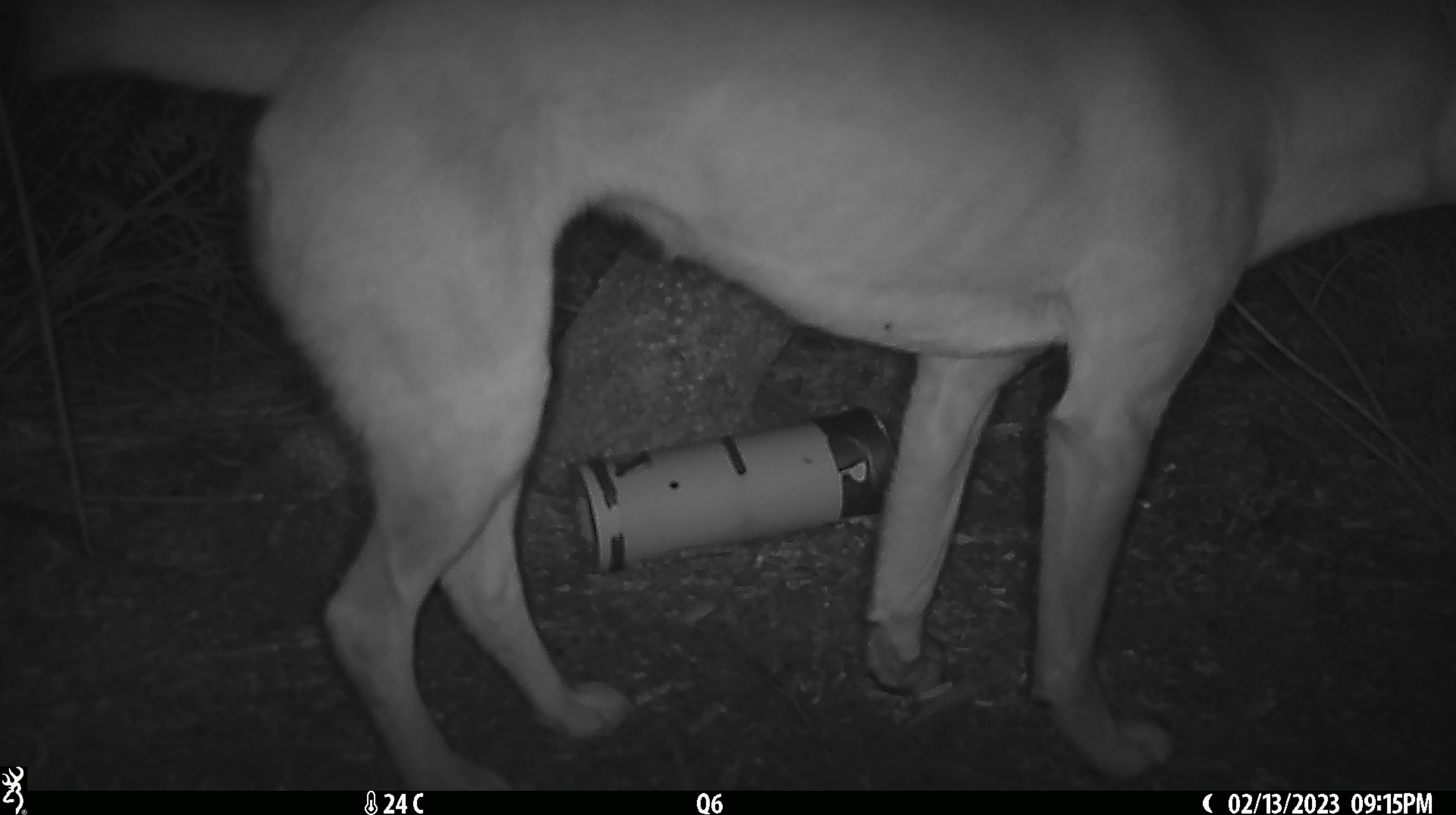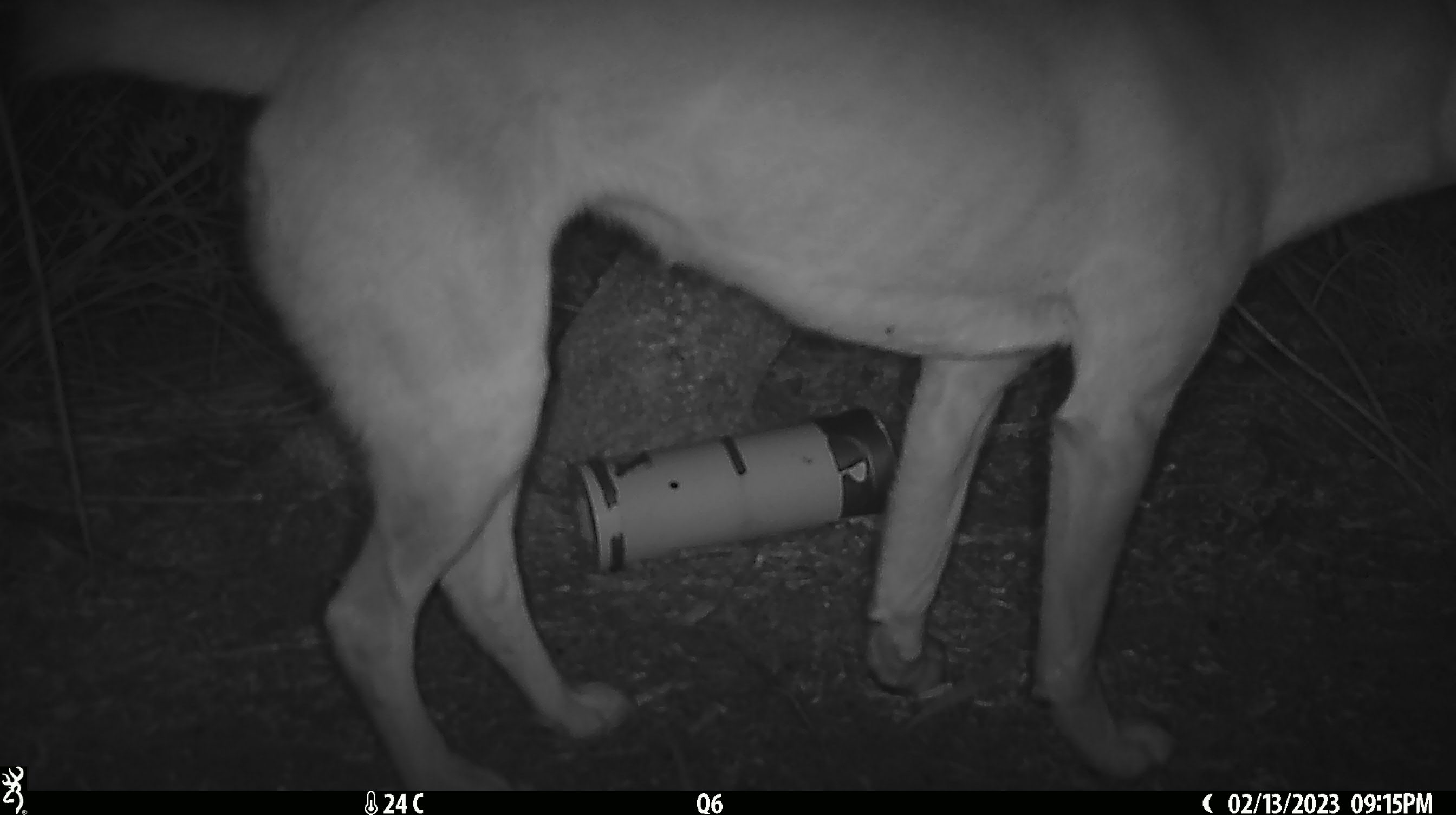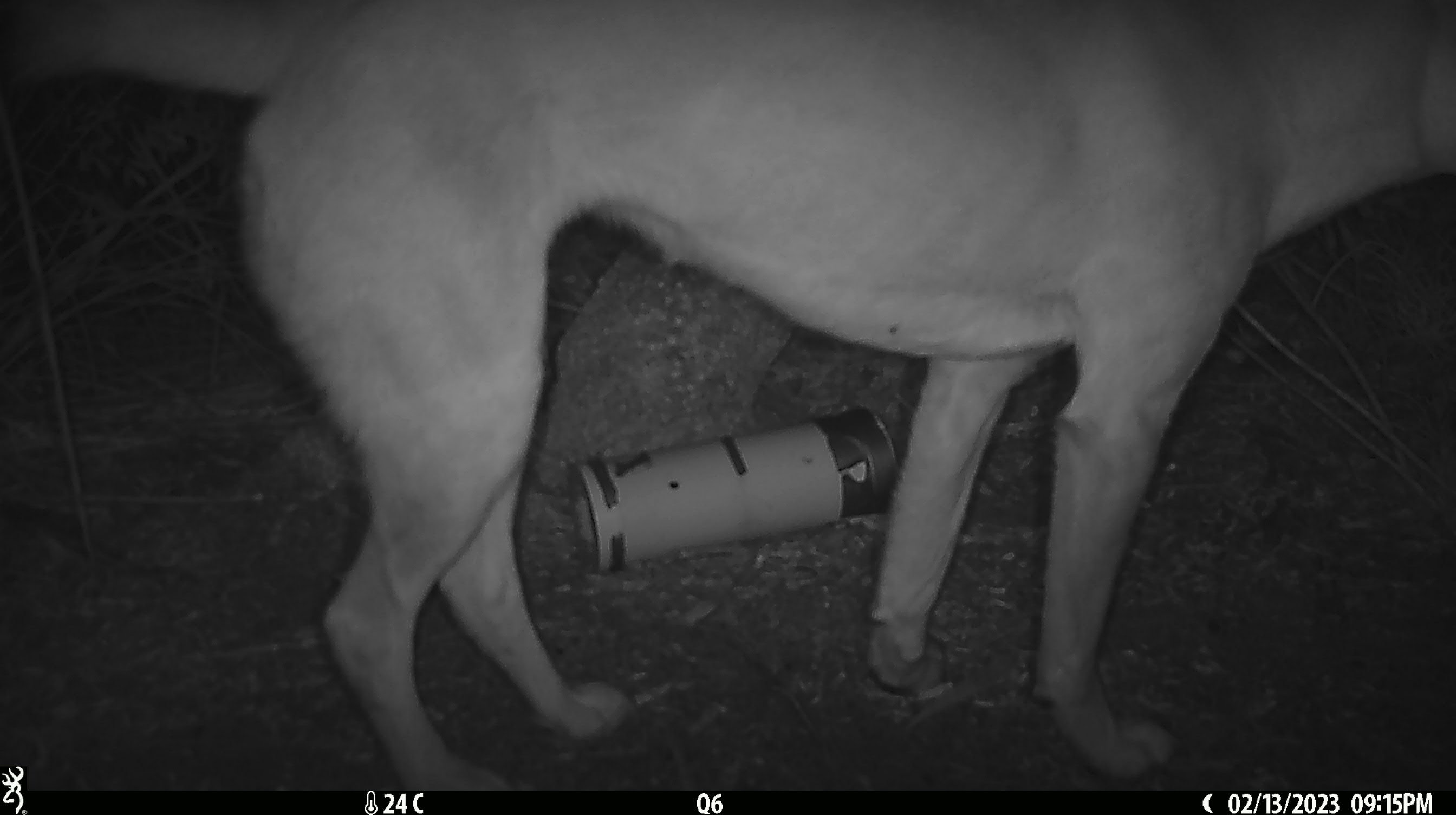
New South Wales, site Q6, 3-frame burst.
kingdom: Animalia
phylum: Chordata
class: Mammalia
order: Carnivora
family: Canidae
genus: Canis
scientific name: Canis familiaris dingo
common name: dingo